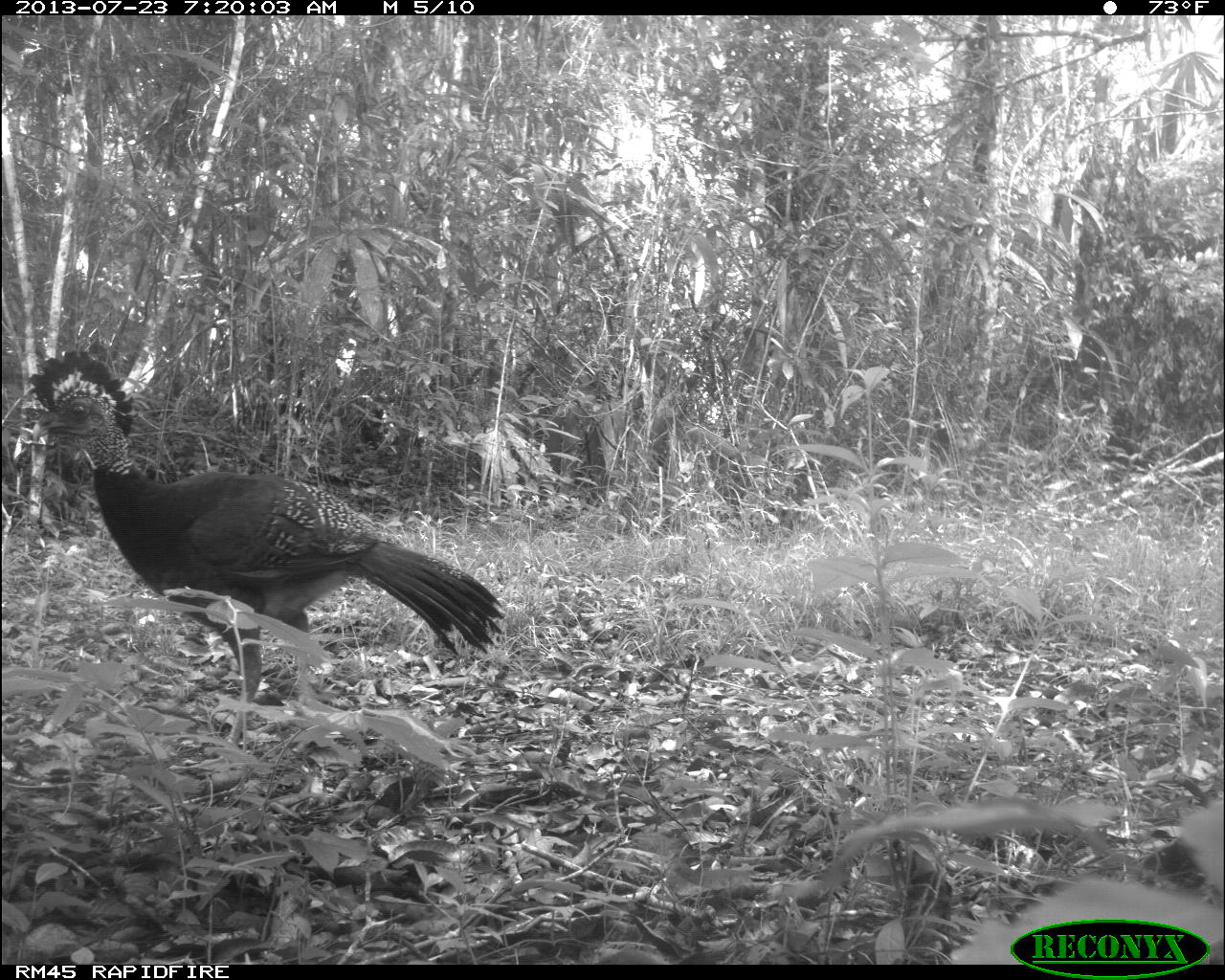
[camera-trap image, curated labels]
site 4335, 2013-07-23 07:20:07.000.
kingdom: Animalia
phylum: Chordata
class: Aves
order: Galliformes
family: Cracidae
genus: Crax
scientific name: Crax rubra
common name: great curassow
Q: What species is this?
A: Crax rubra (great curassow).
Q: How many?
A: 1.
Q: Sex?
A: Female.